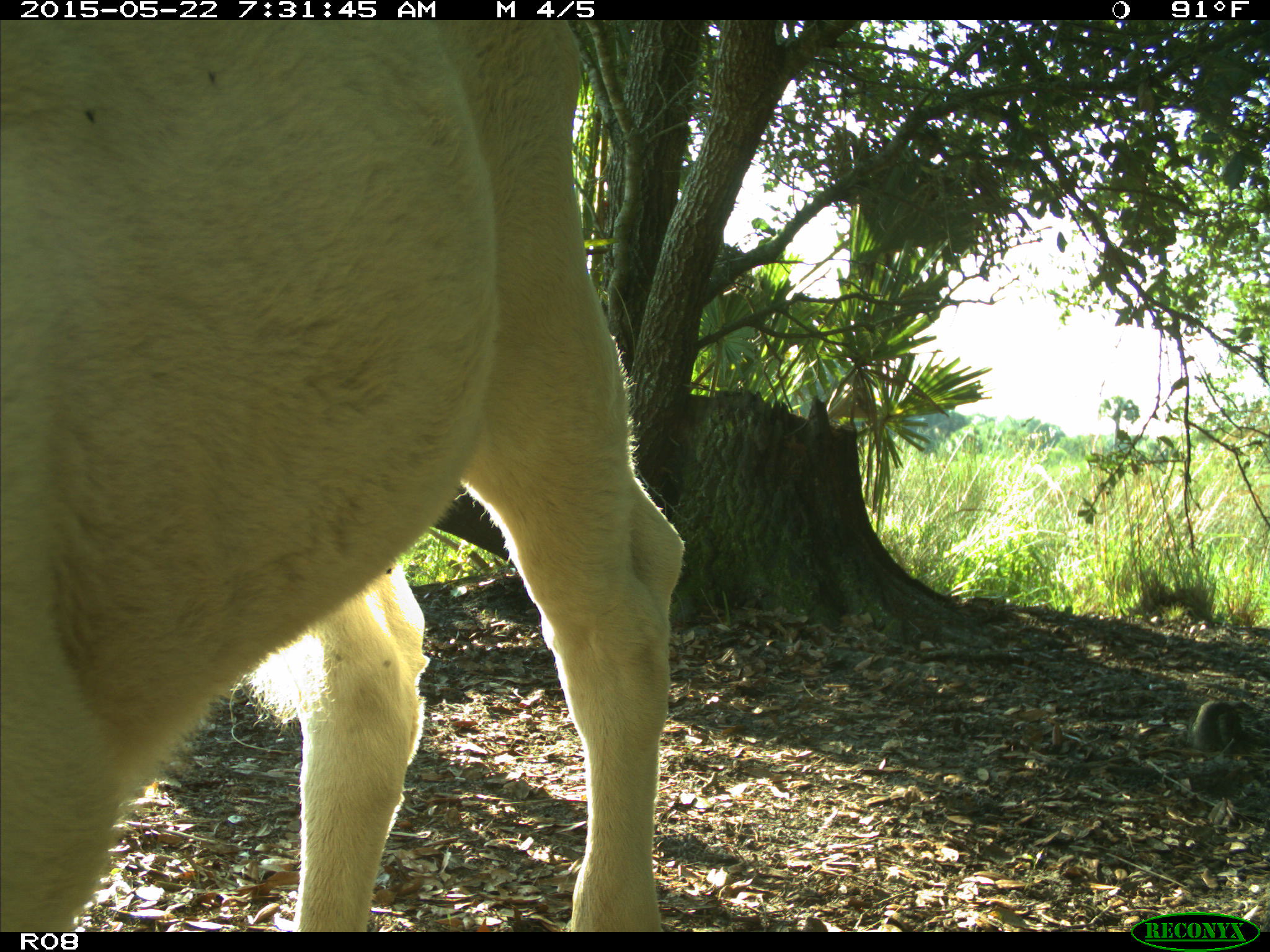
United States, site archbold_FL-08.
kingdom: Animalia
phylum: Chordata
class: Mammalia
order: Artiodactyla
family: Bovidae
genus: Bos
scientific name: Bos taurus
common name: domestic cow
Bos taurus (domestic cow).